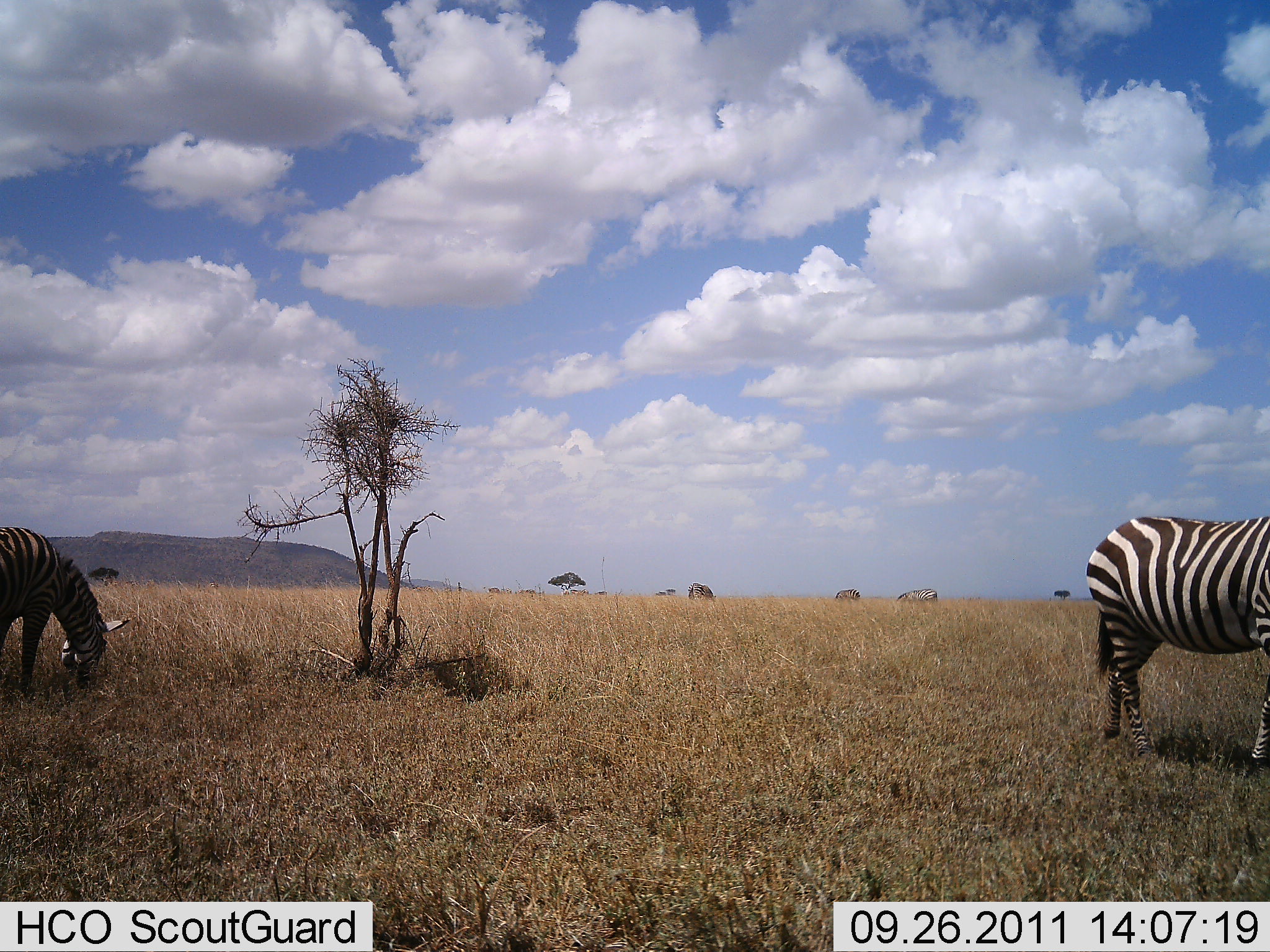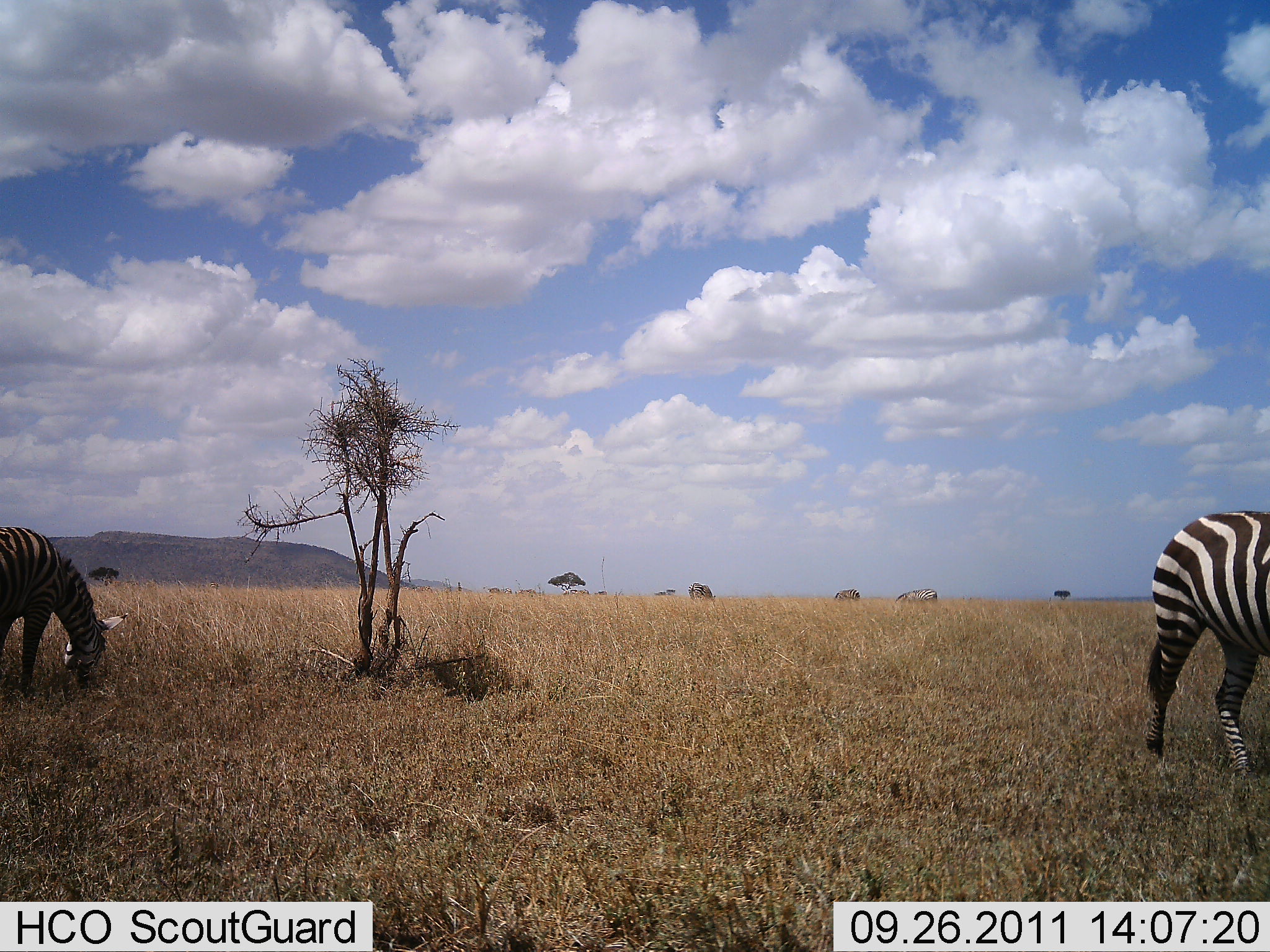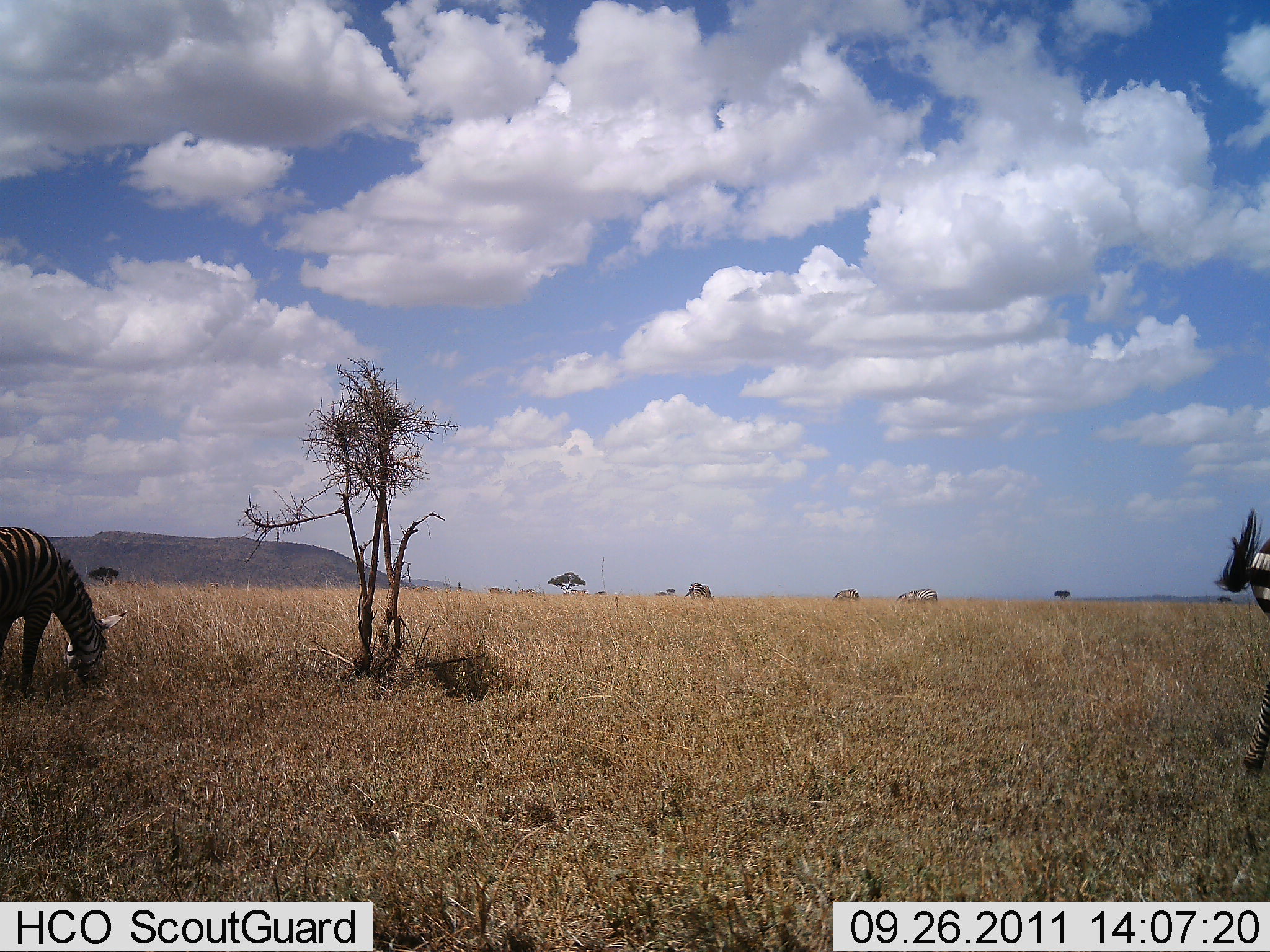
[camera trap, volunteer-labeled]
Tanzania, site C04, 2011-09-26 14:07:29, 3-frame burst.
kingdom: Animalia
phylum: Chordata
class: Mammalia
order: Perissodactyla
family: Equidae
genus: Equus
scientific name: Equus quagga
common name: plains zebra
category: zebra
Zebra (plains zebra) (Equus quagga), count 2. Behavior (volunteer vote fractions): standing 42%, resting 0%, moving 67%, interacting 0%. Young present (vote fraction): 0%. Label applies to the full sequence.